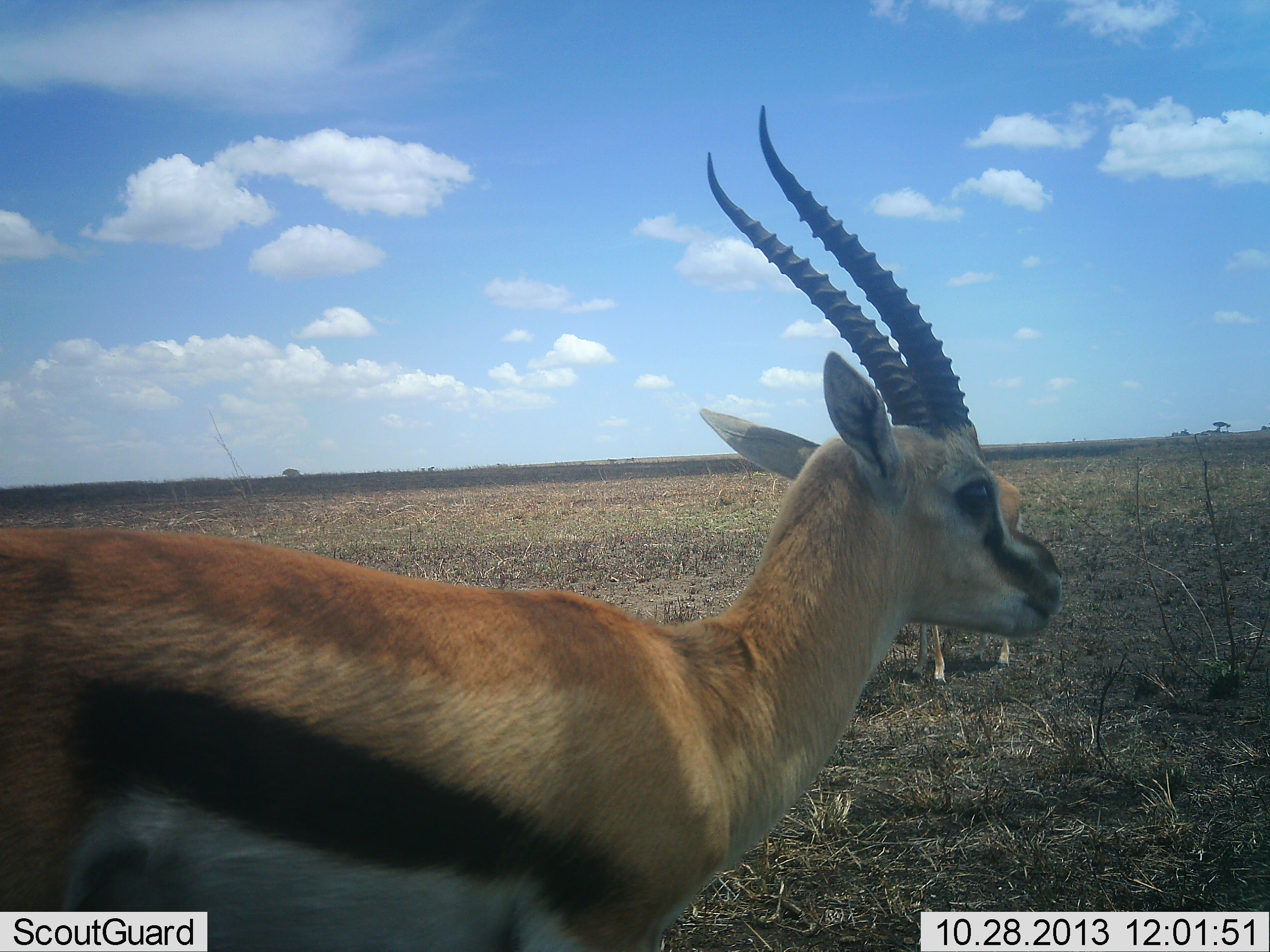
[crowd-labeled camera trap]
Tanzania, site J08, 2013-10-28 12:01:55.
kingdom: Animalia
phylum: Chordata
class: Mammalia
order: Artiodactyla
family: Bovidae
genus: Eudorcas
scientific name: Eudorcas thomsonii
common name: thomson's gazelle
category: gazellethomsons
Gazellethomsons (thomson's gazelle) (Eudorcas thomsonii), count 2. Behavior (volunteer vote fractions): standing 100%, resting 0%, moving 0%, interacting 0%. Young present (vote fraction): 0%. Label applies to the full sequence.